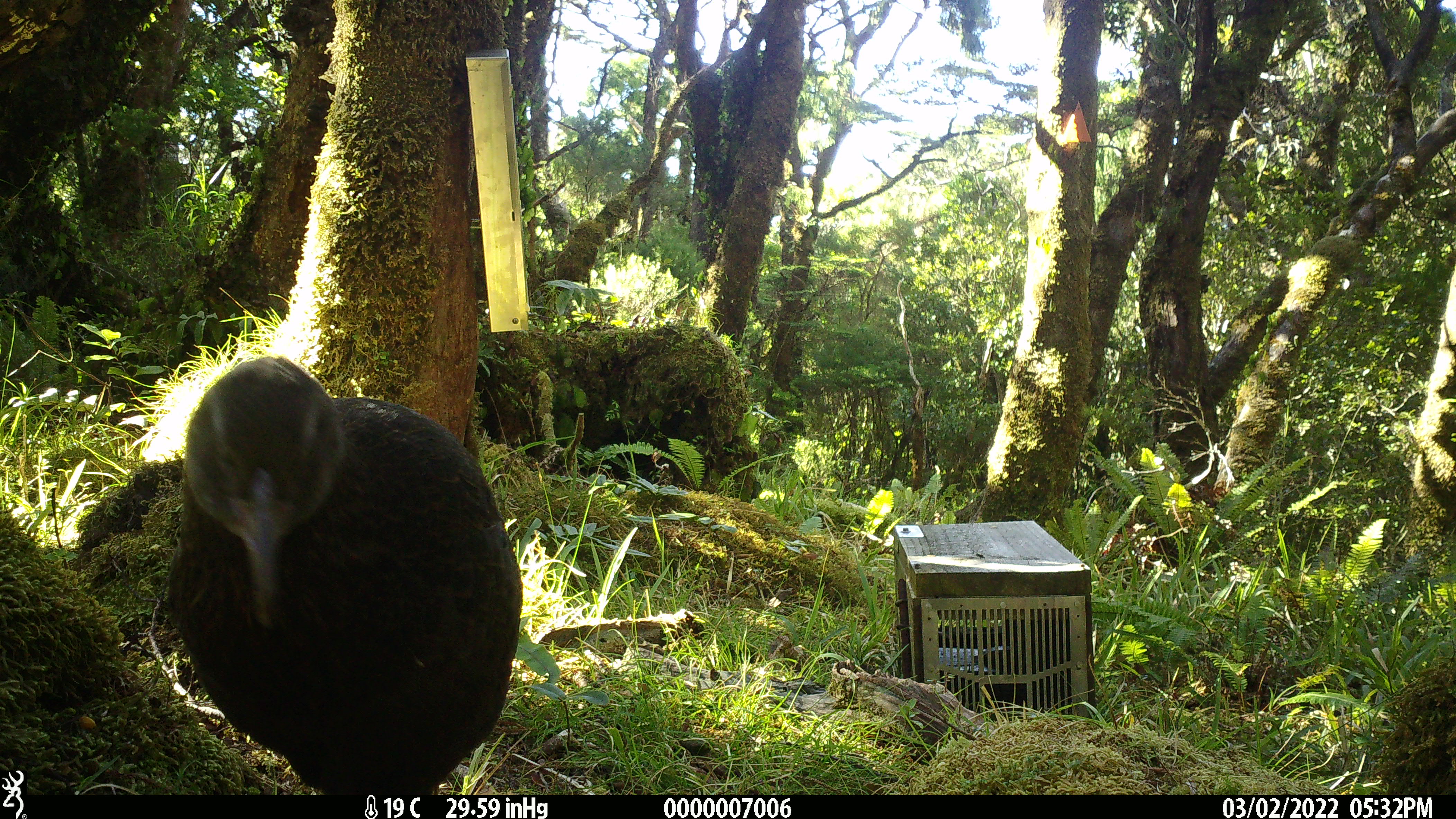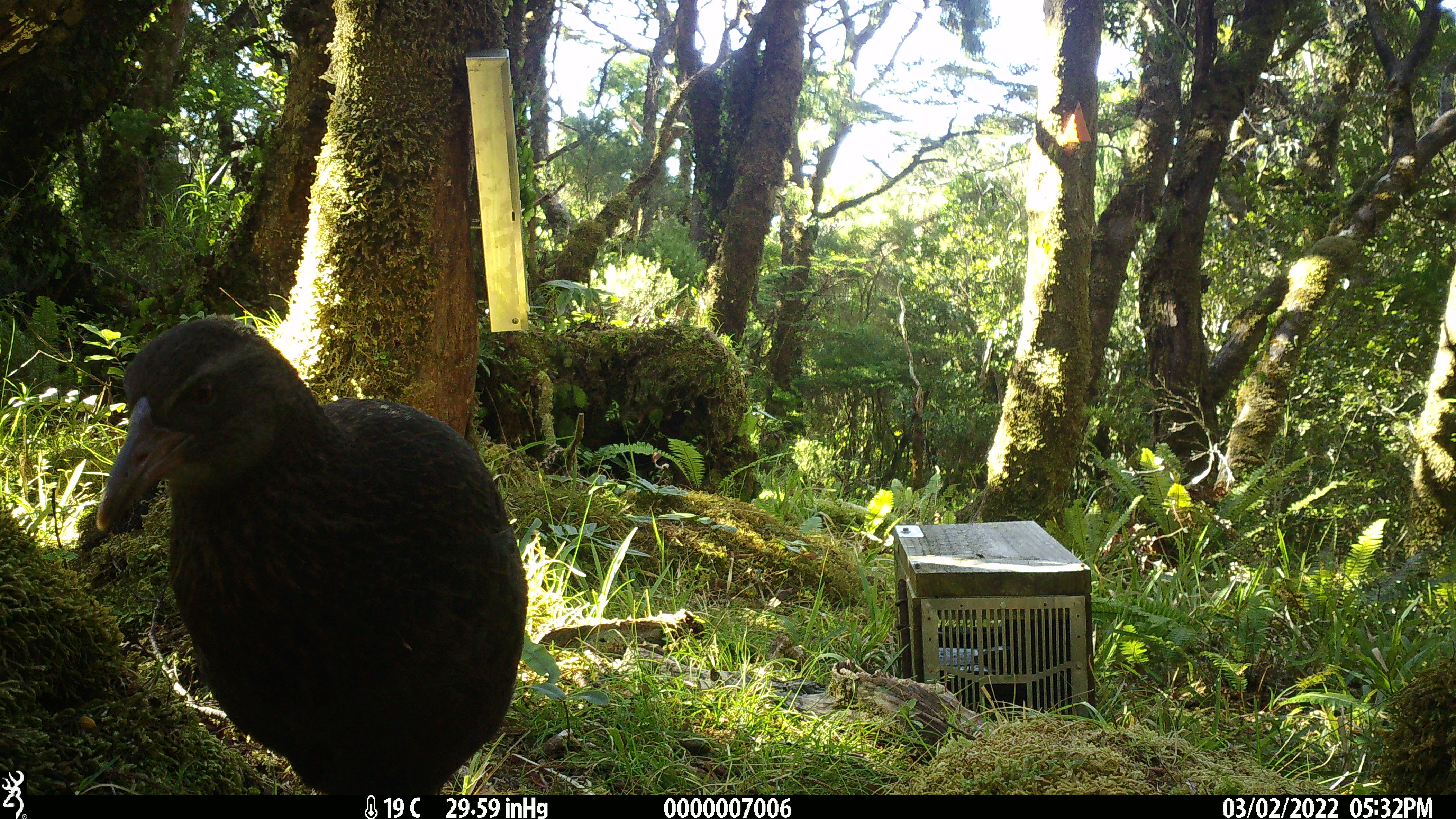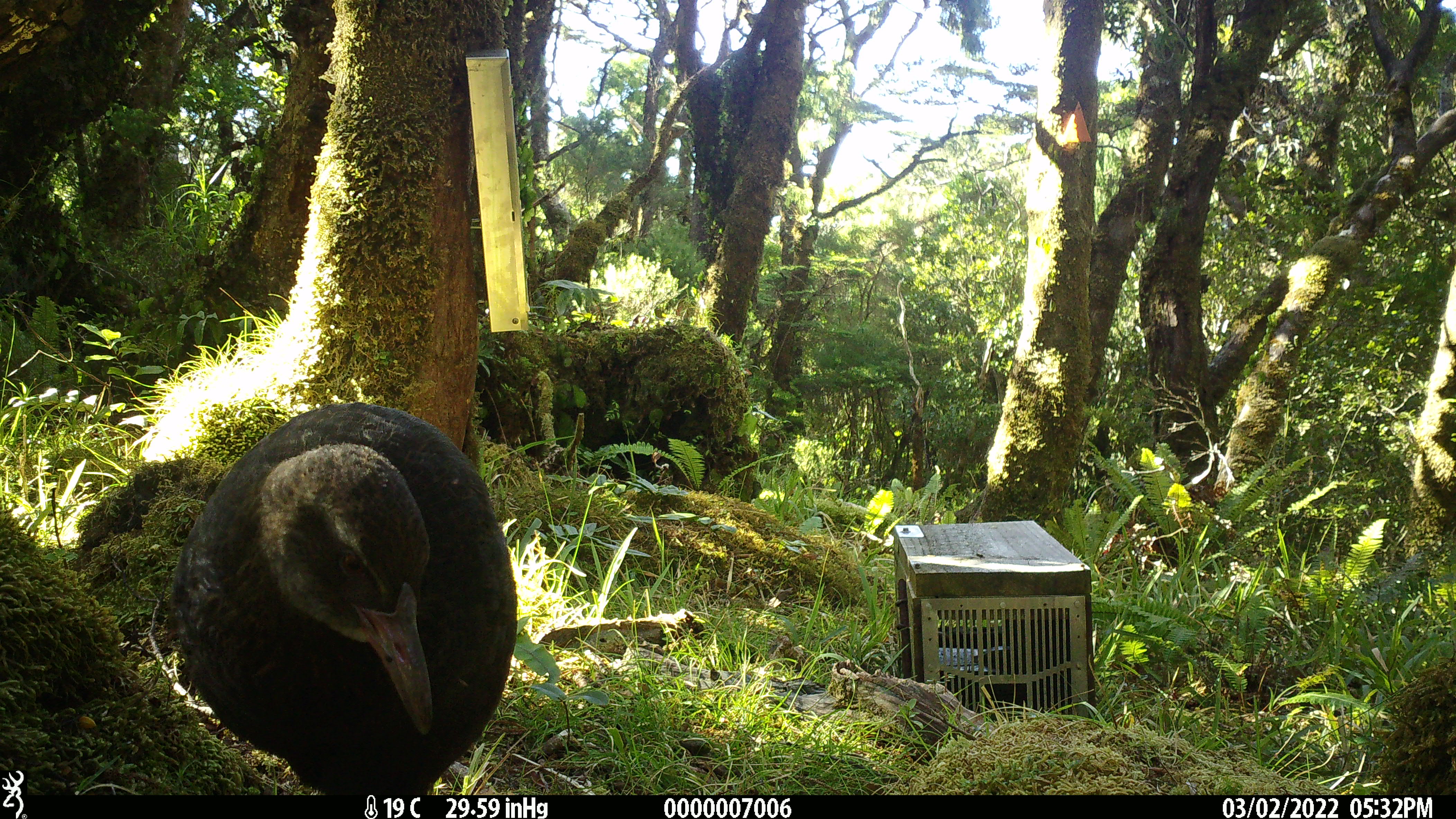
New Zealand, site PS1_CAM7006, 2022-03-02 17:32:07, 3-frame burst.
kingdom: Animalia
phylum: Chordata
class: Aves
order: Gruiformes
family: Rallidae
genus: Gallirallus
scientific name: Gallirallus australis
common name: weka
Weka (Gallirallus australis).